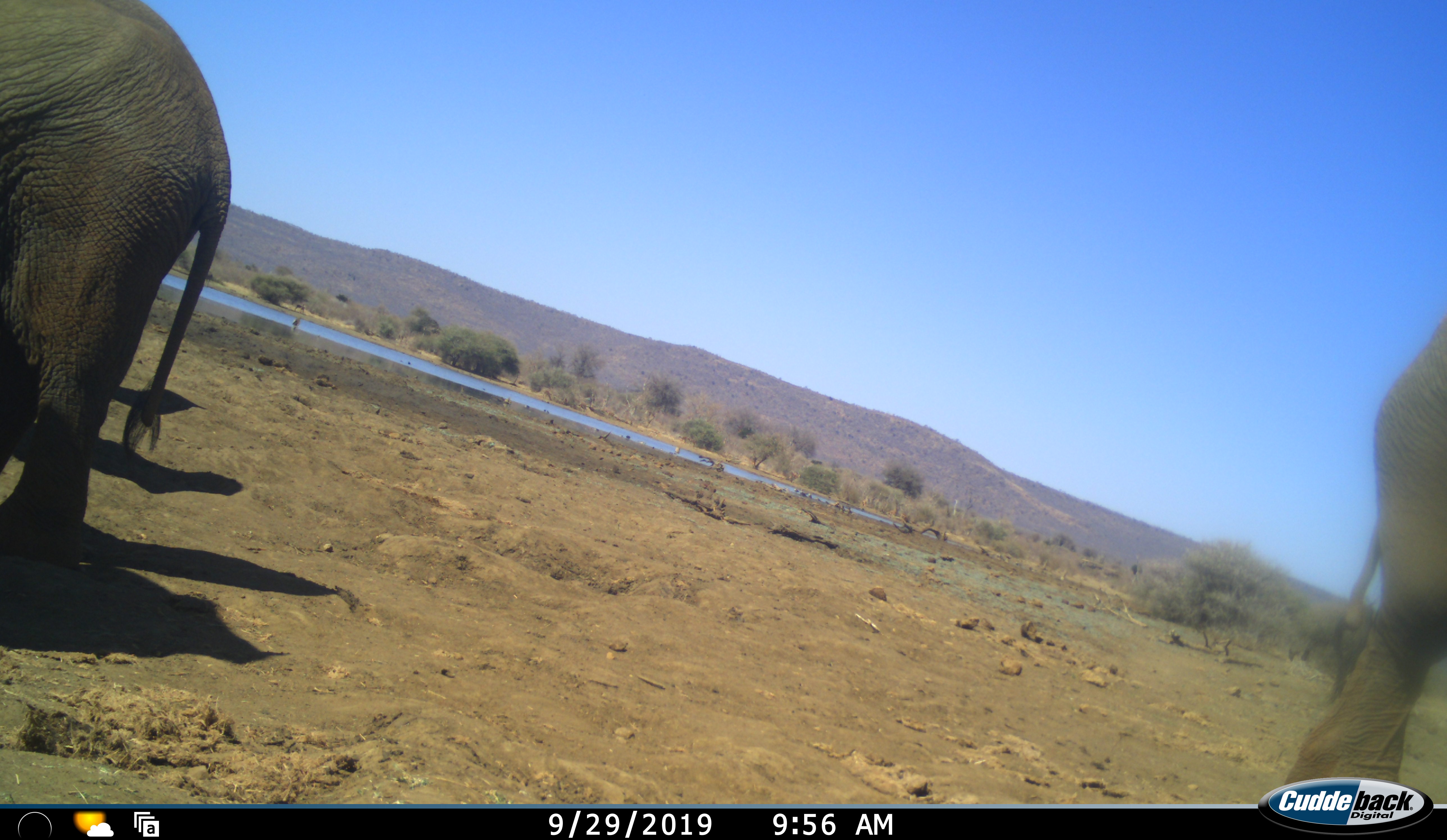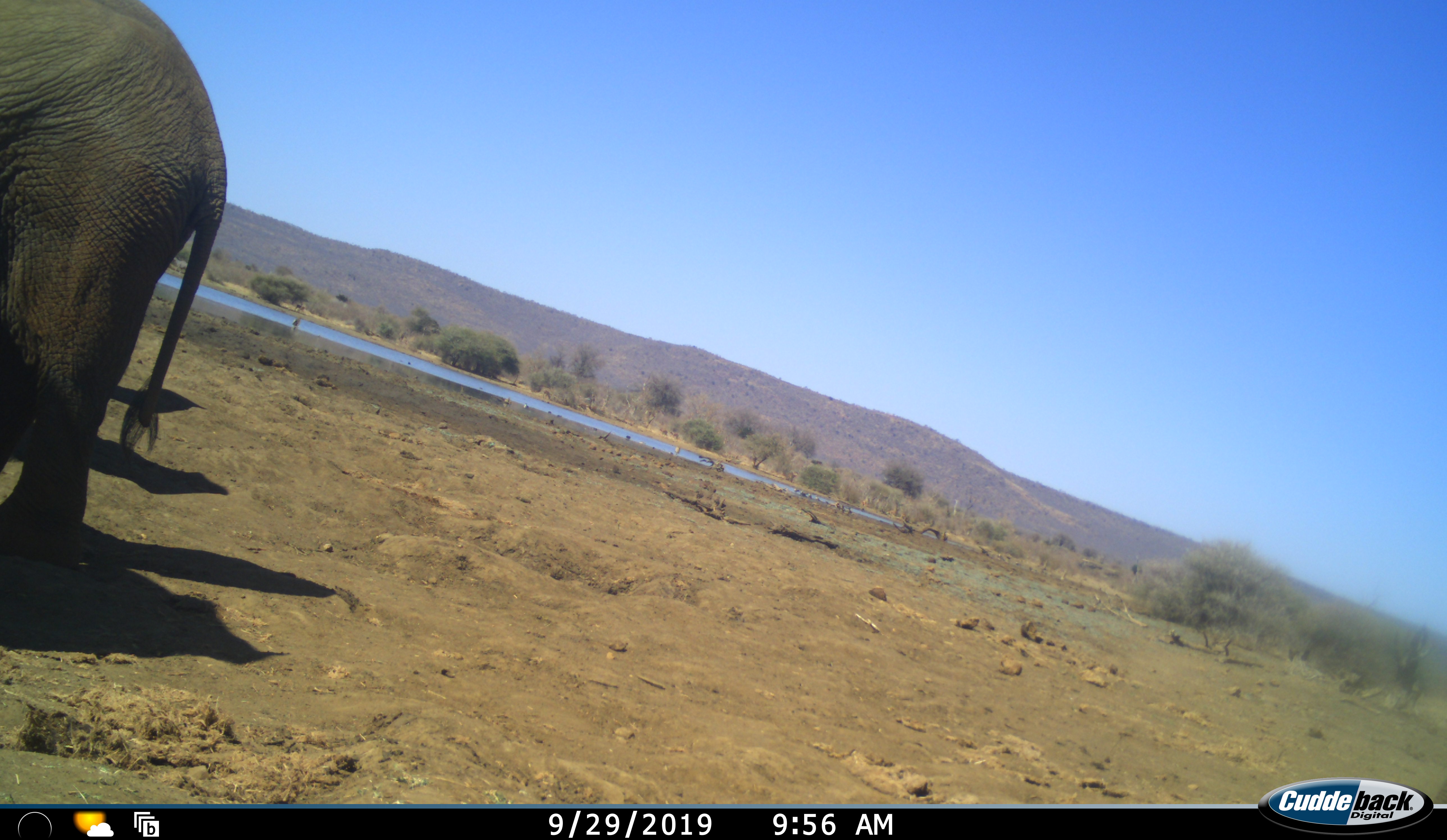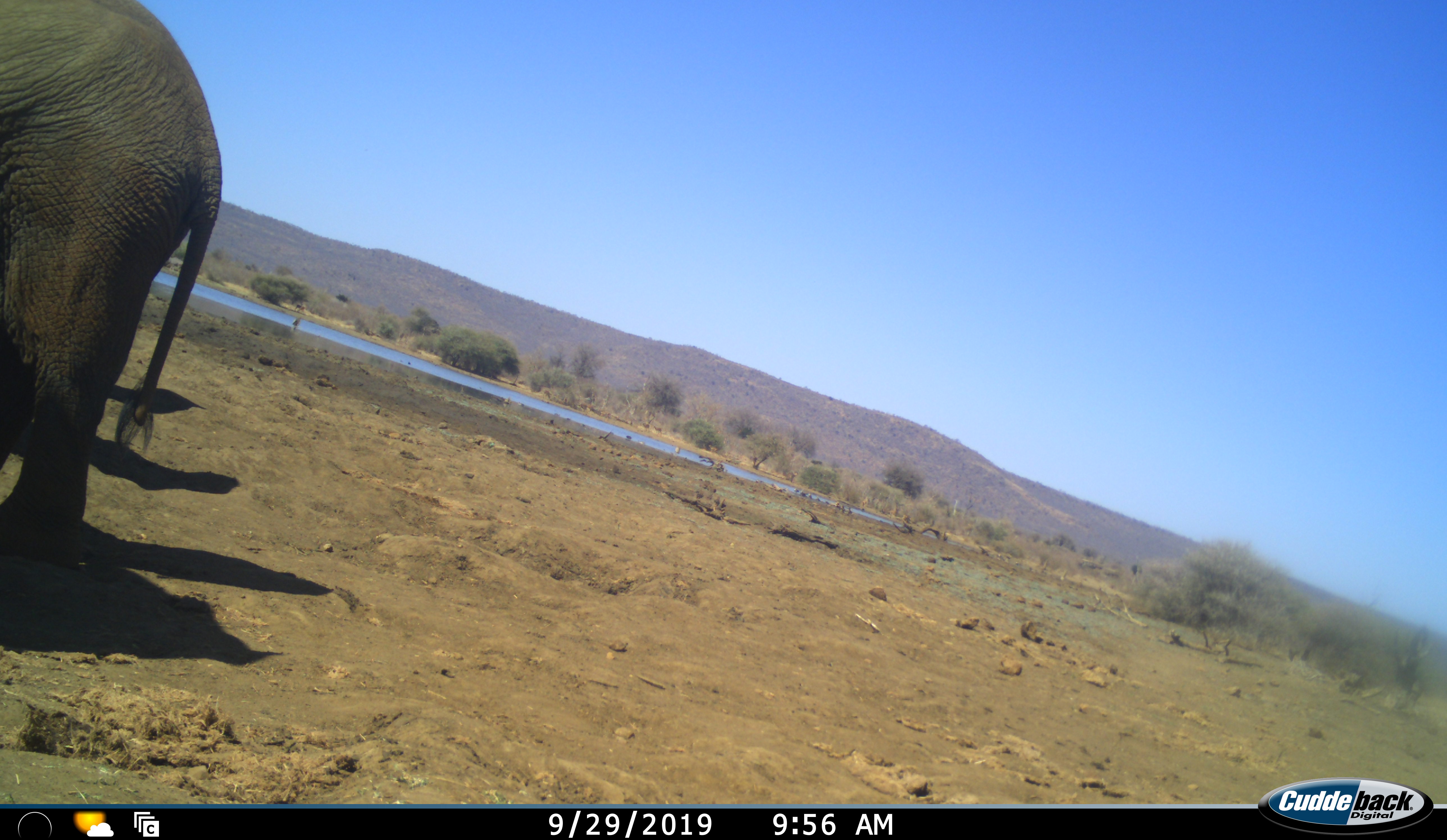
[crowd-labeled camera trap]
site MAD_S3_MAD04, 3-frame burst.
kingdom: Animalia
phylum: Chordata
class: Mammalia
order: Proboscidea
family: Elephantidae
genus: Loxodonta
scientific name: Loxodonta africana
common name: african bush elephant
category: elephant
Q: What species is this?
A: Elephant (african bush elephant) (Loxodonta africana).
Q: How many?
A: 2.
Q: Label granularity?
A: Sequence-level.